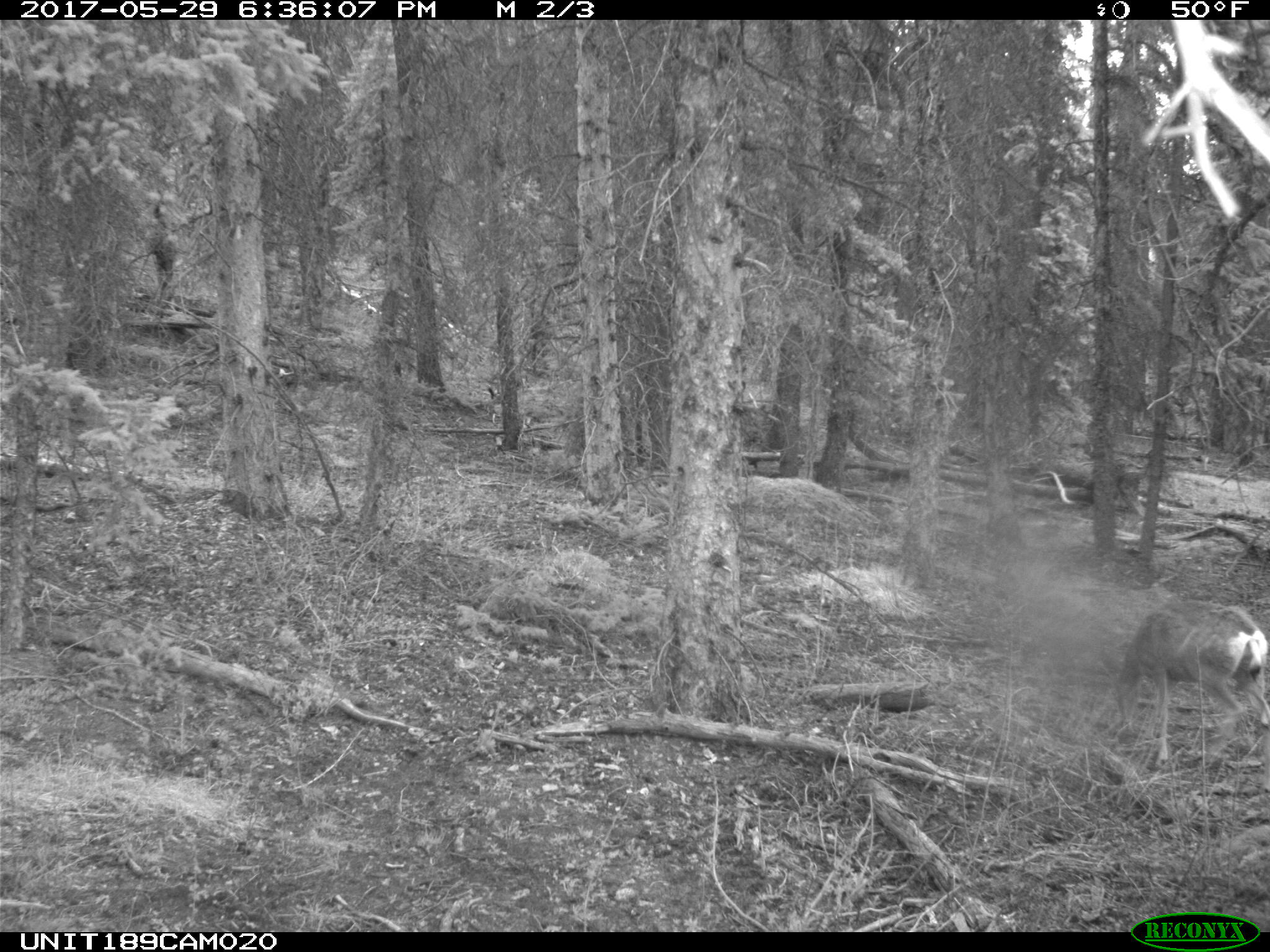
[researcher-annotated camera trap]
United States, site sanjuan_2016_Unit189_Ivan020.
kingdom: Animalia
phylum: Chordata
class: Mammalia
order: Artiodactyla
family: Cervidae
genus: Odocoileus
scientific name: Odocoileus hemionus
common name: mule deer